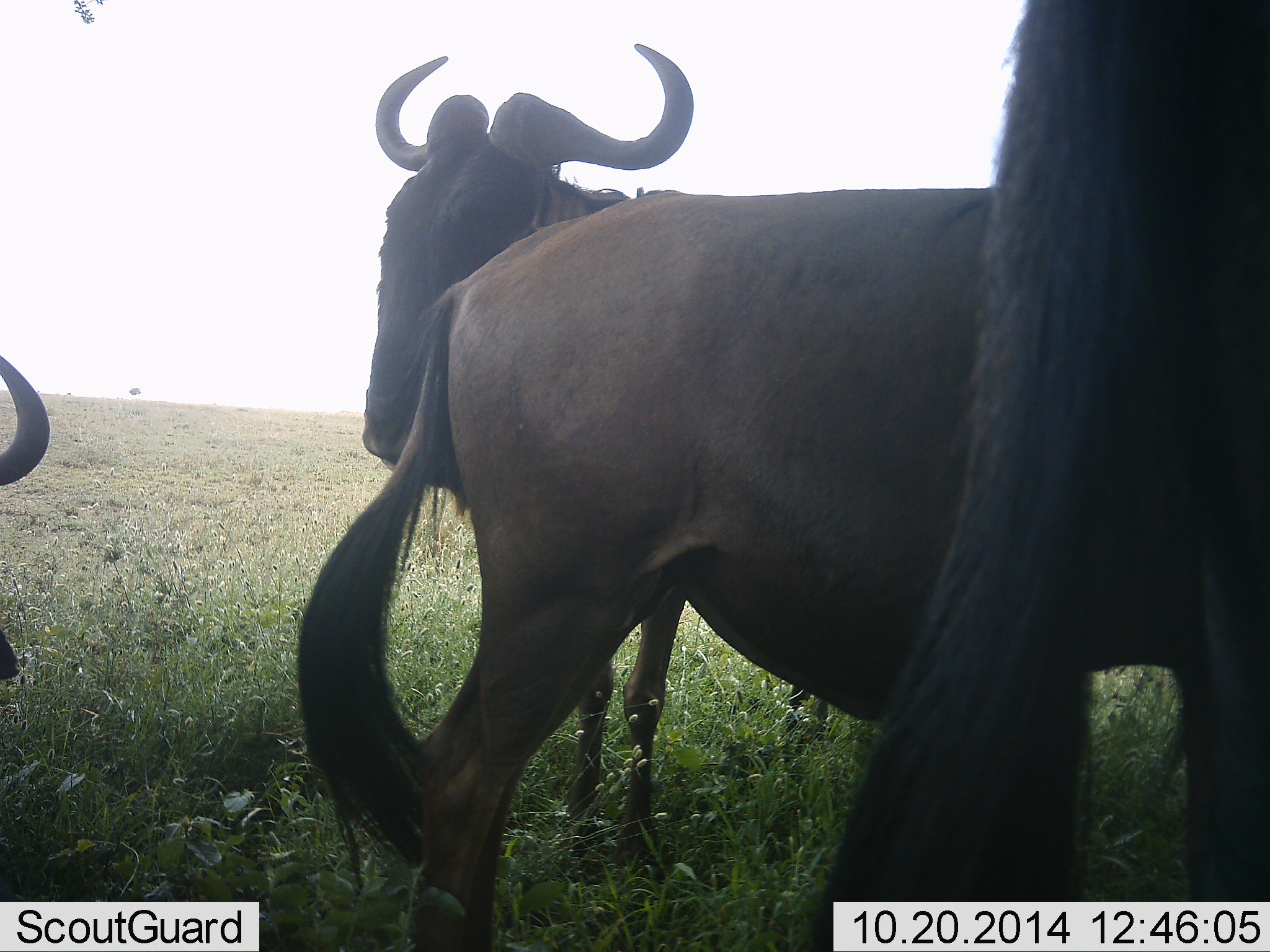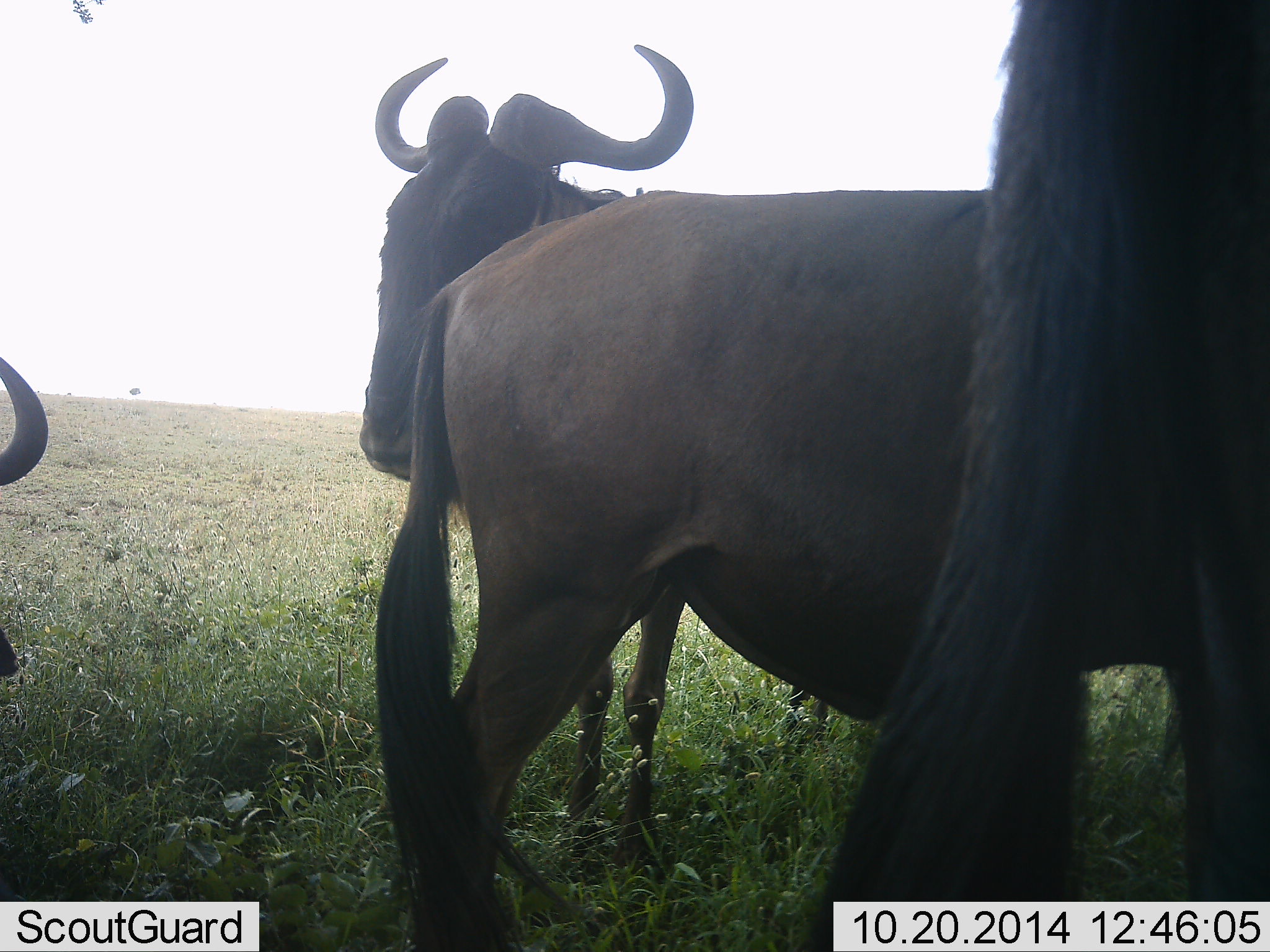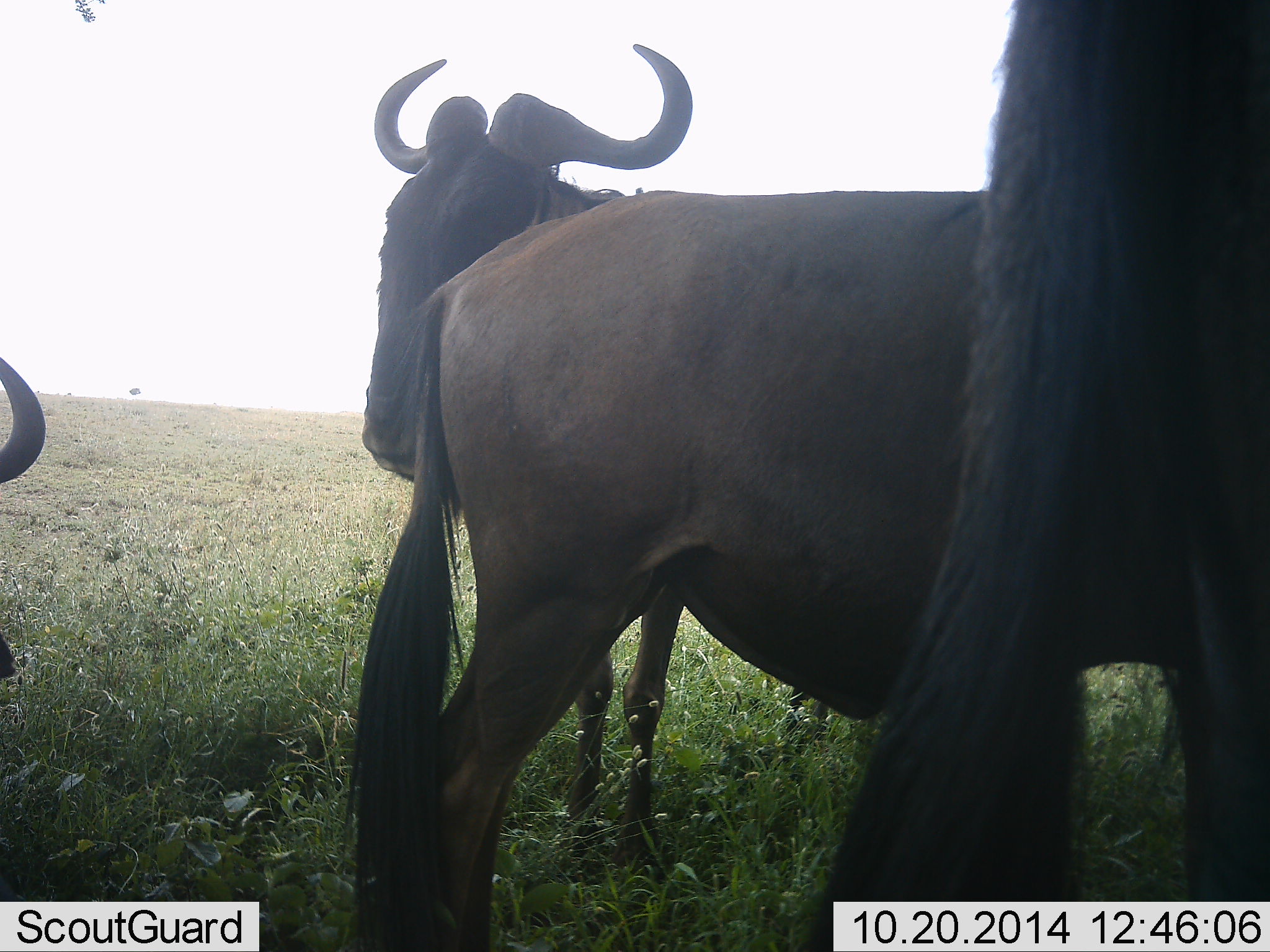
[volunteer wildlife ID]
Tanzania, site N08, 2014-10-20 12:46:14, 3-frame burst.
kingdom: Animalia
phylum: Chordata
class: Mammalia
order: Artiodactyla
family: Bovidae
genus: Connochaetes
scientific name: Connochaetes taurinus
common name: blue wildebeest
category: wildebeest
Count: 4.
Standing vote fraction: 90%.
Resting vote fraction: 0%.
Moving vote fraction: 10%.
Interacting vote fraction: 10%.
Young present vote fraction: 0%.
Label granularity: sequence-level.